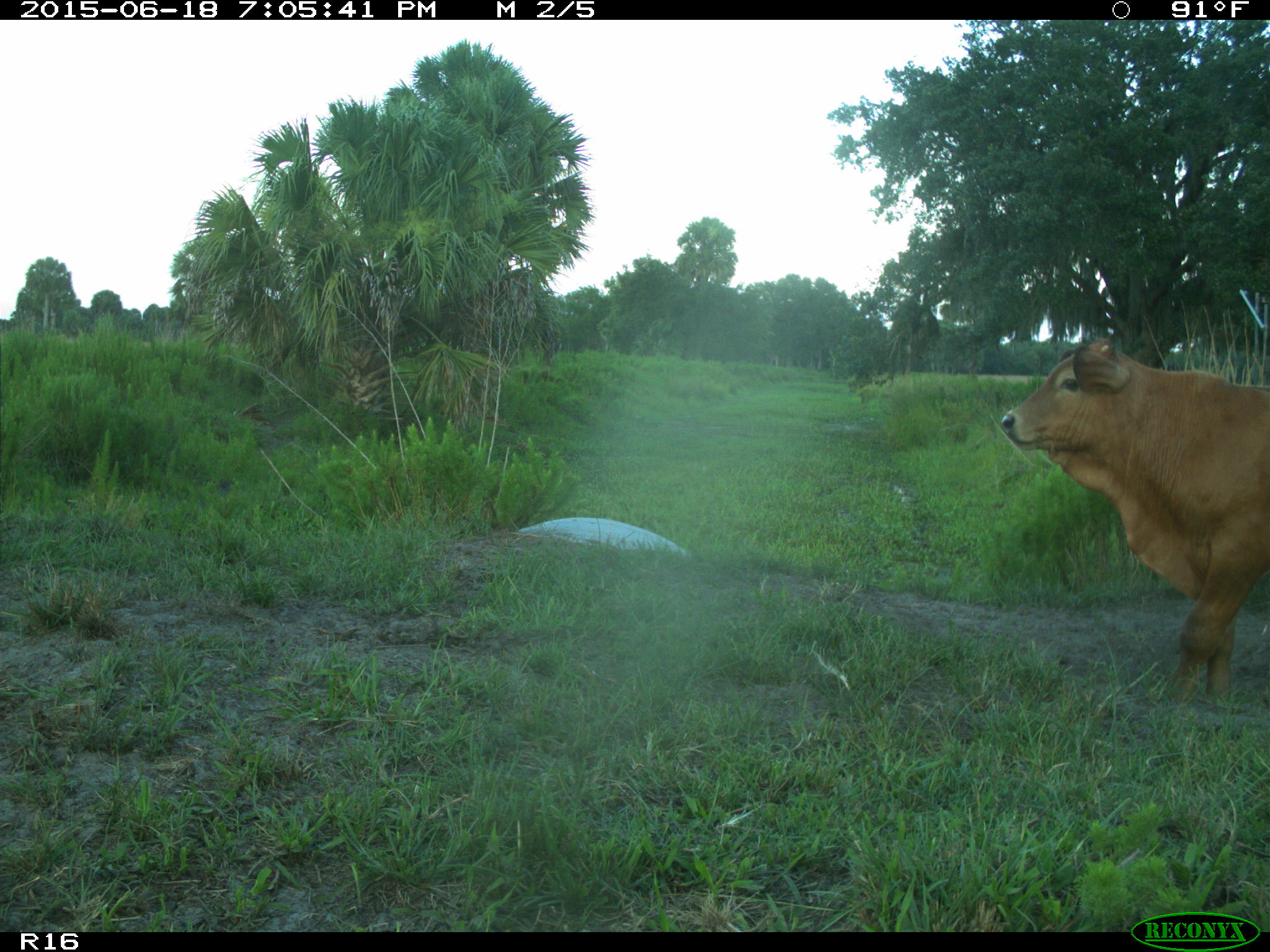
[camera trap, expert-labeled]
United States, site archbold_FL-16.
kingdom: Animalia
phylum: Chordata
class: Mammalia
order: Artiodactyla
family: Bovidae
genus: Bos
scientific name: Bos taurus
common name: domestic cow